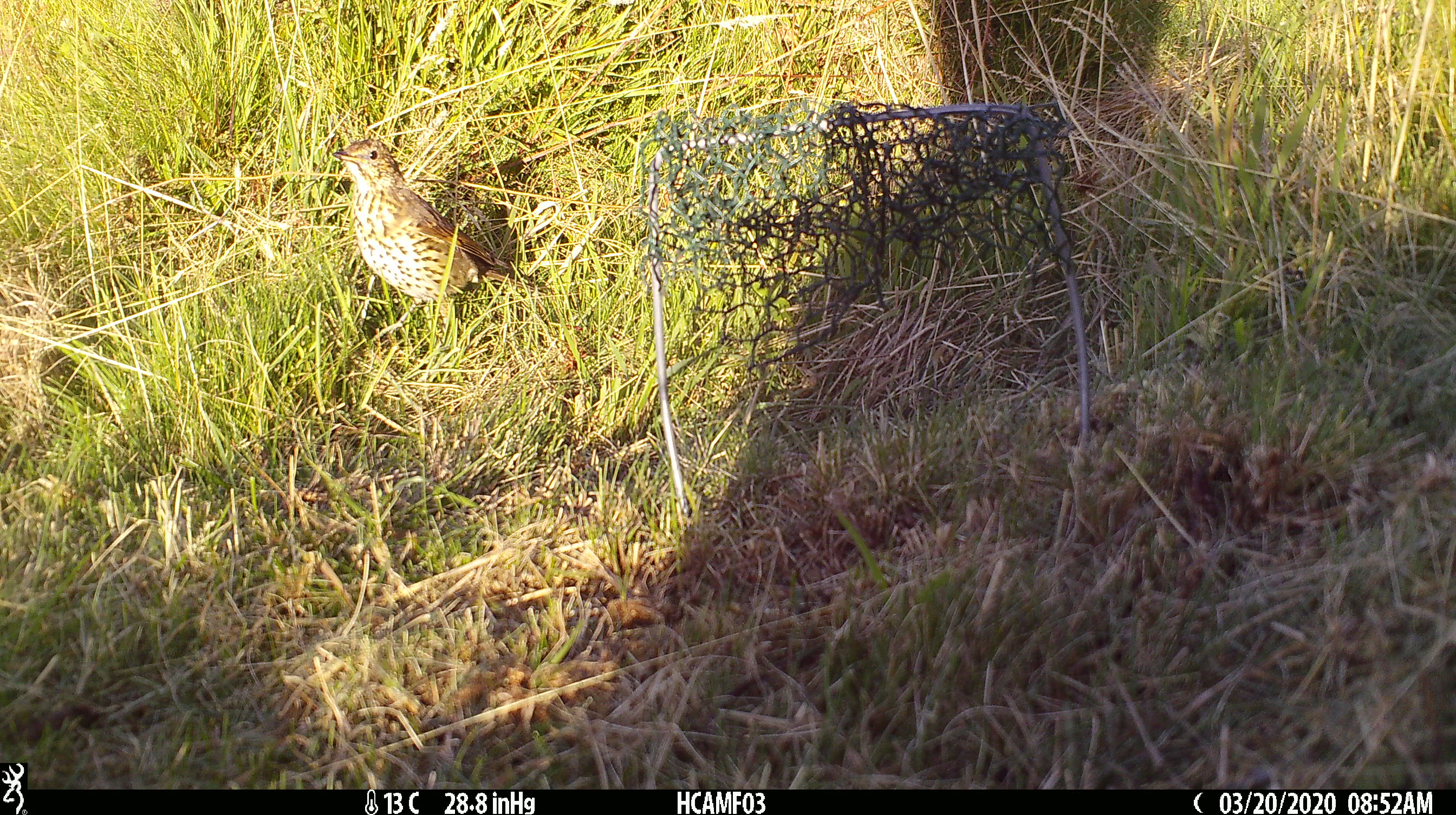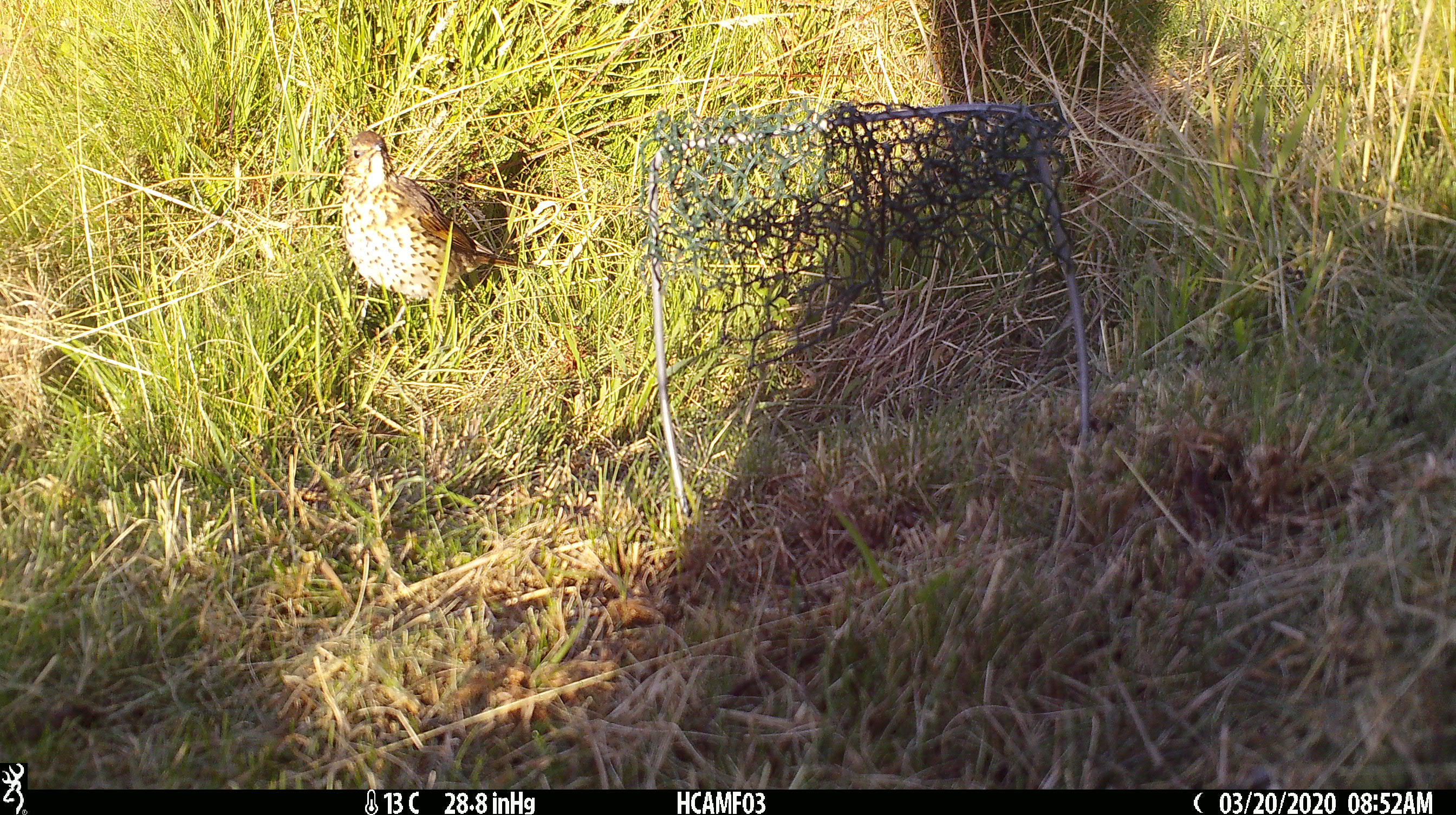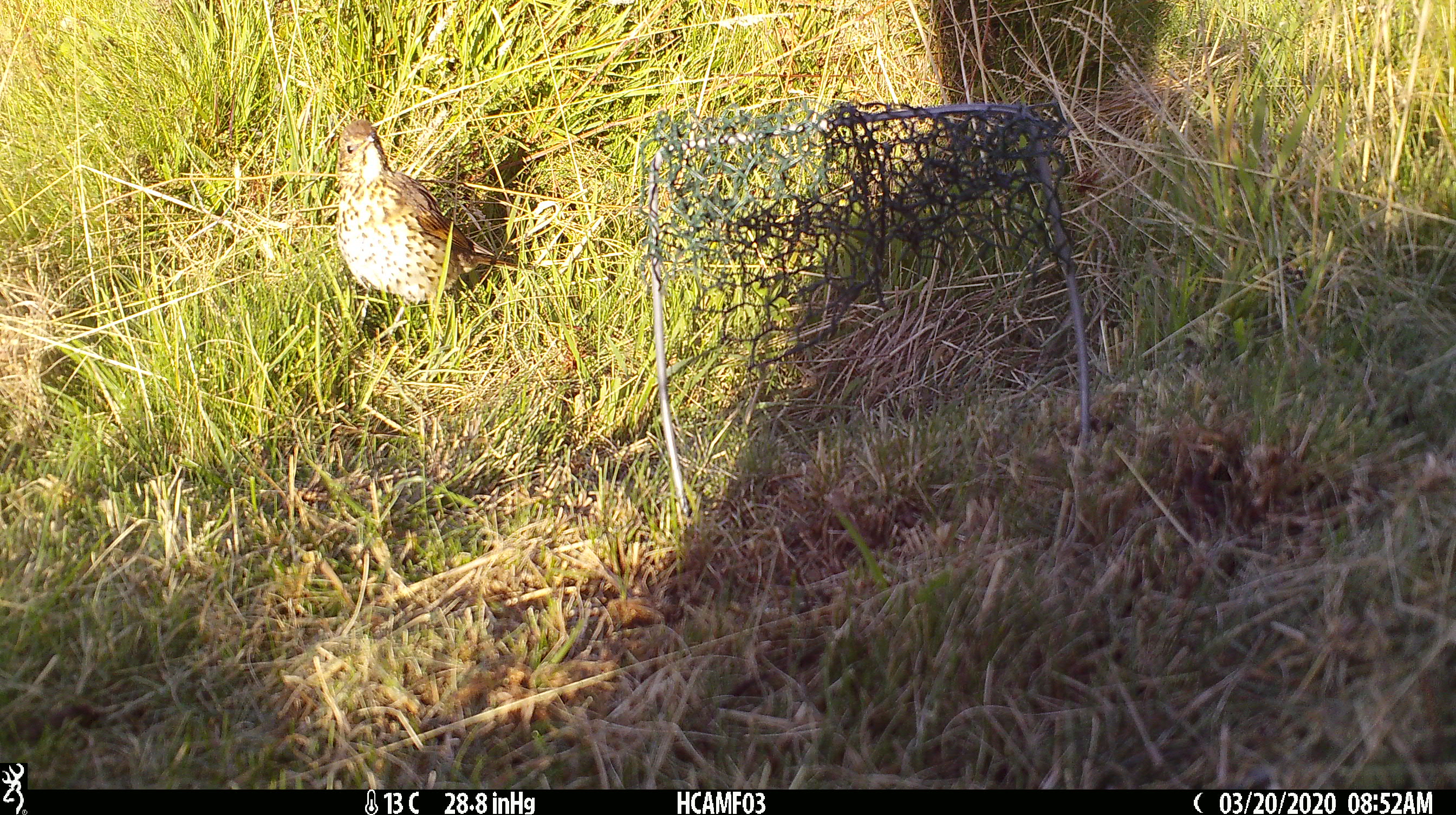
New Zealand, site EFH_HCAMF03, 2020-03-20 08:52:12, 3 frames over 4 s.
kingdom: Animalia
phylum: Chordata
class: Aves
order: Passeriformes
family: Turdidae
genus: Turdus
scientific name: Turdus philomelos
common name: song thrush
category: thrush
Thrush (song thrush) (Turdus philomelos).